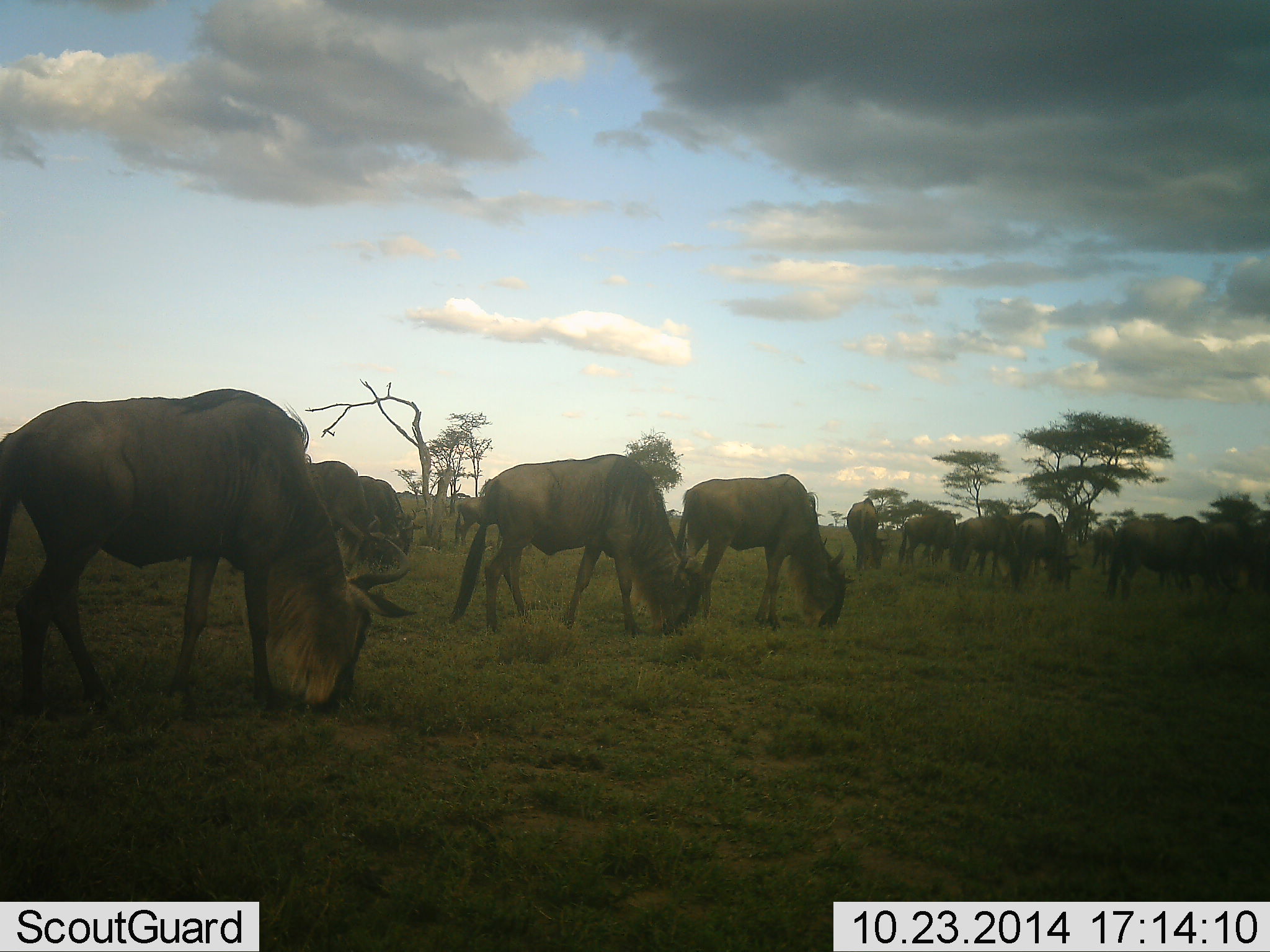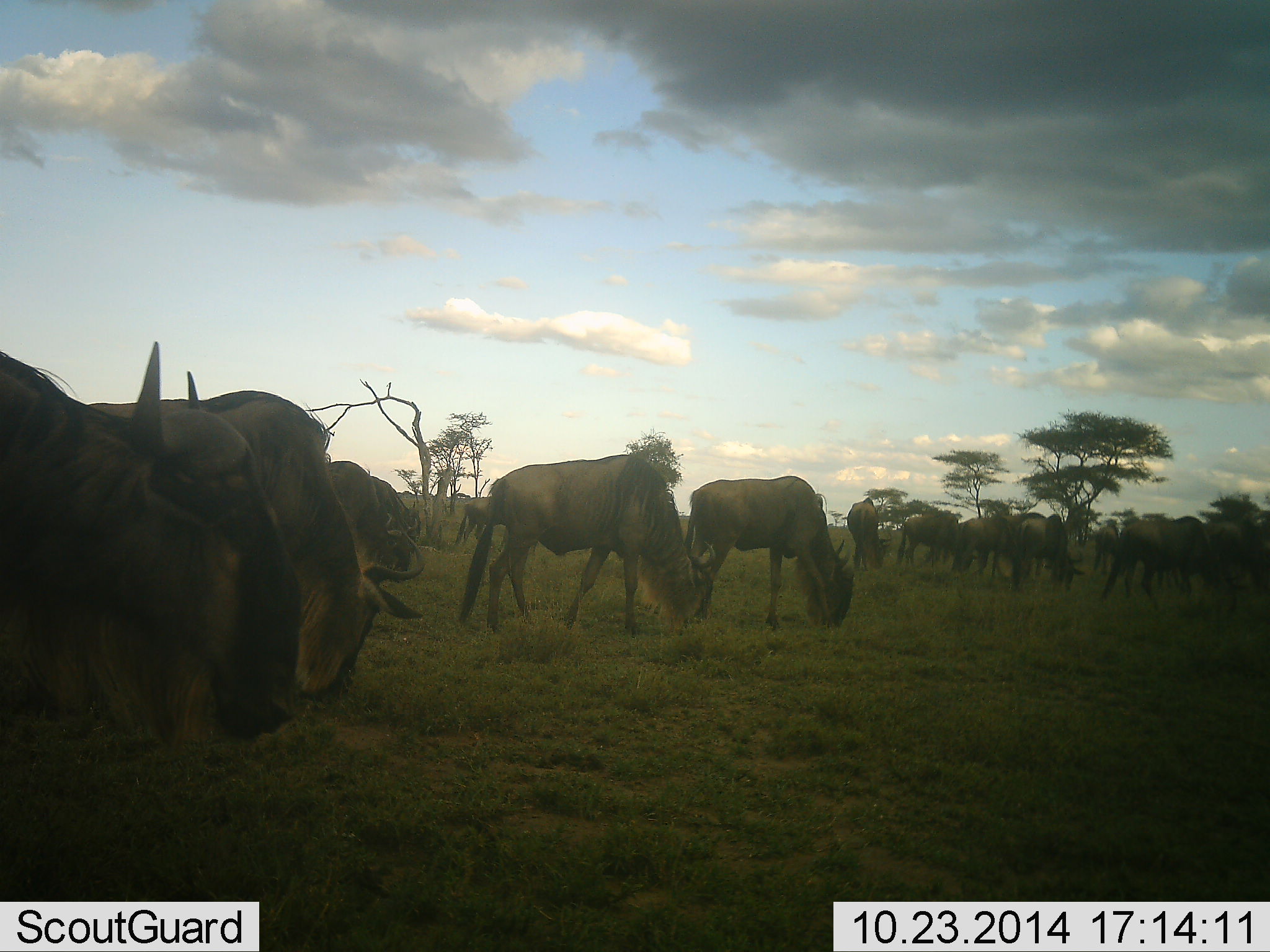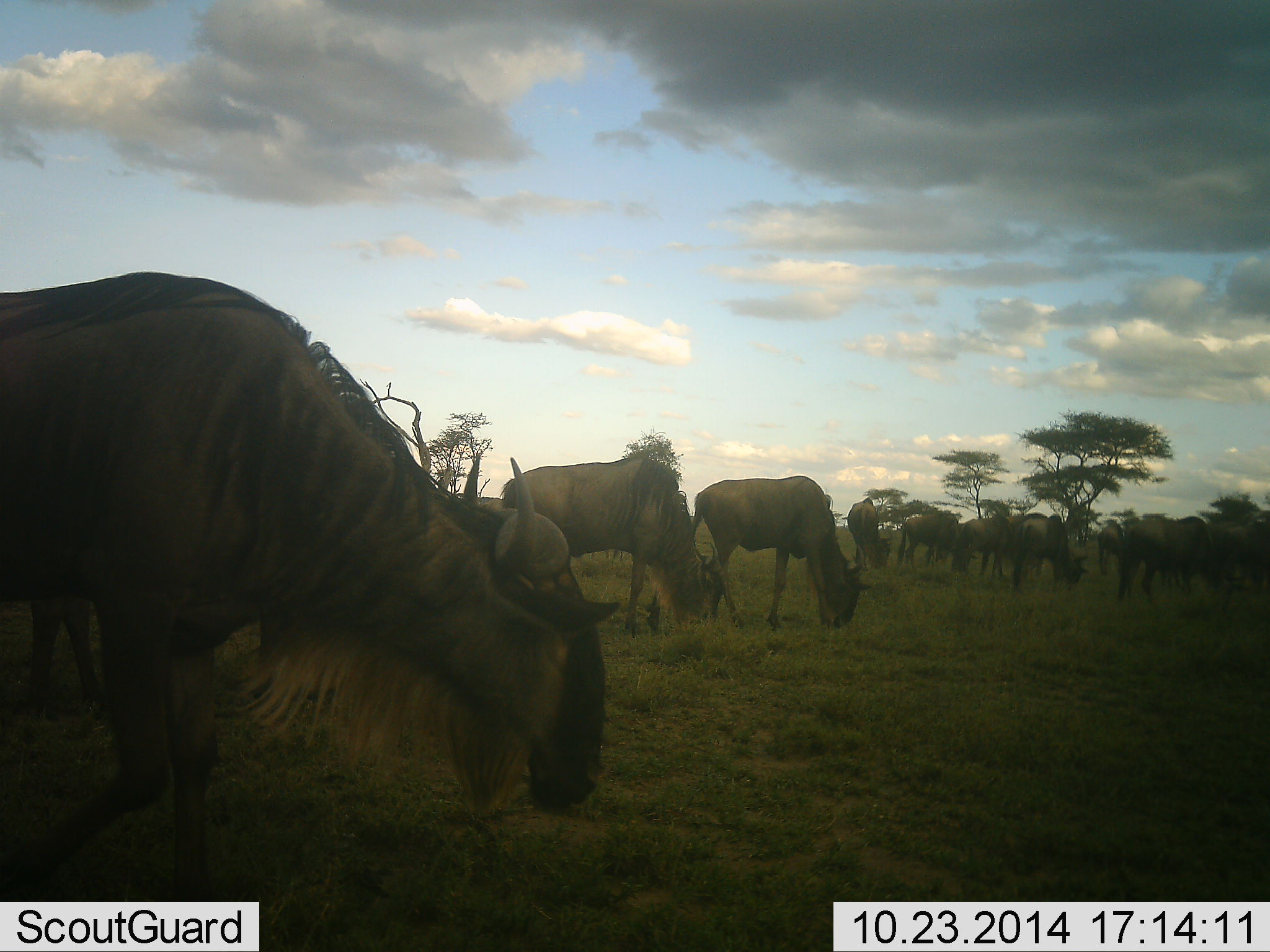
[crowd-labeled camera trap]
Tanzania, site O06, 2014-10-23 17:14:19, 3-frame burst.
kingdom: Animalia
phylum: Chordata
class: Mammalia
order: Artiodactyla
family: Bovidae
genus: Connochaetes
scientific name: Connochaetes taurinus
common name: blue wildebeest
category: wildebeest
Wildebeest (blue wildebeest) (Connochaetes taurinus), count 11-50. Behavior (volunteer vote fractions): standing 30%, resting 10%, moving 60%, interacting 10%. Young present (vote fraction): 0%. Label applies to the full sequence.